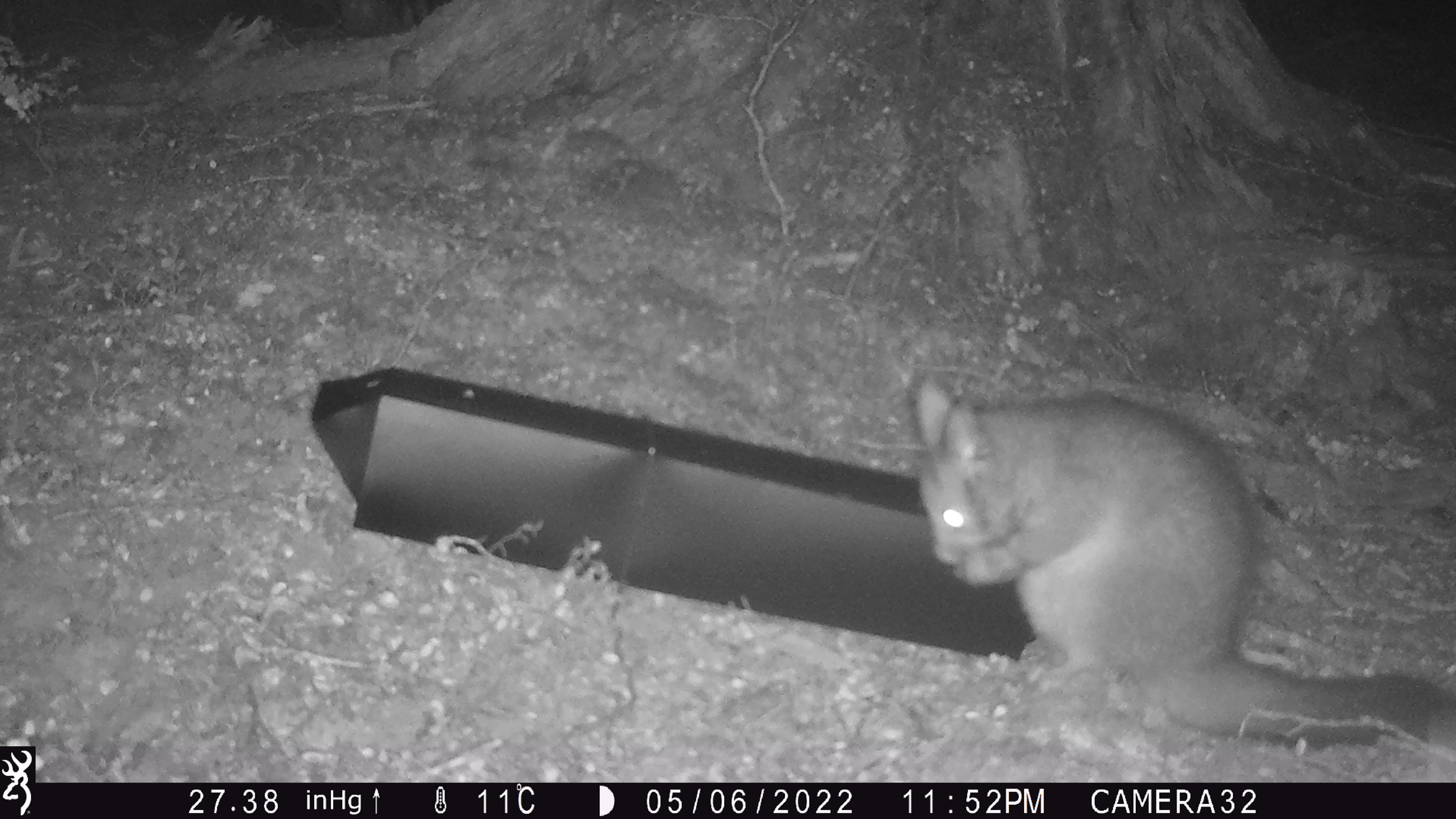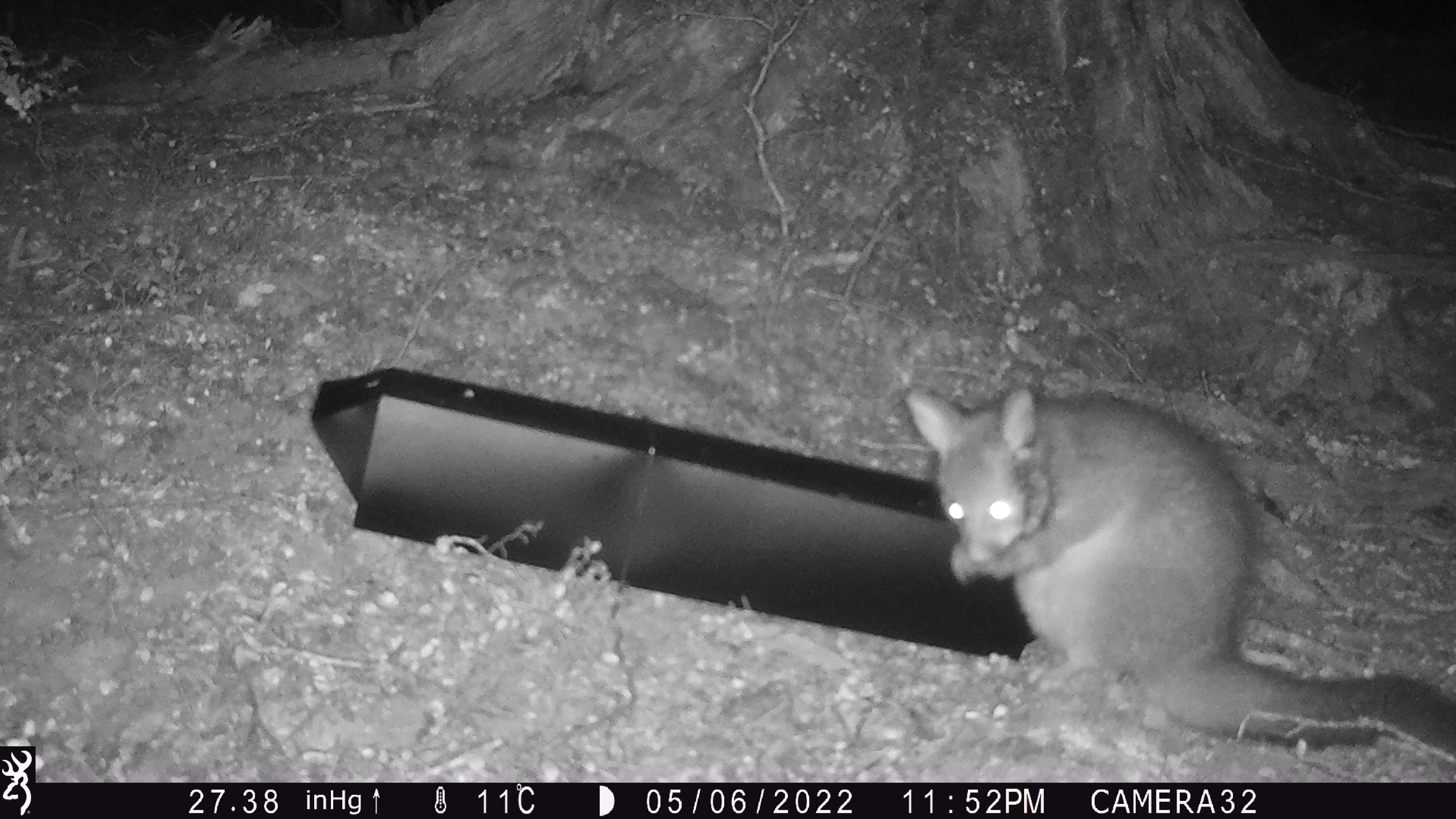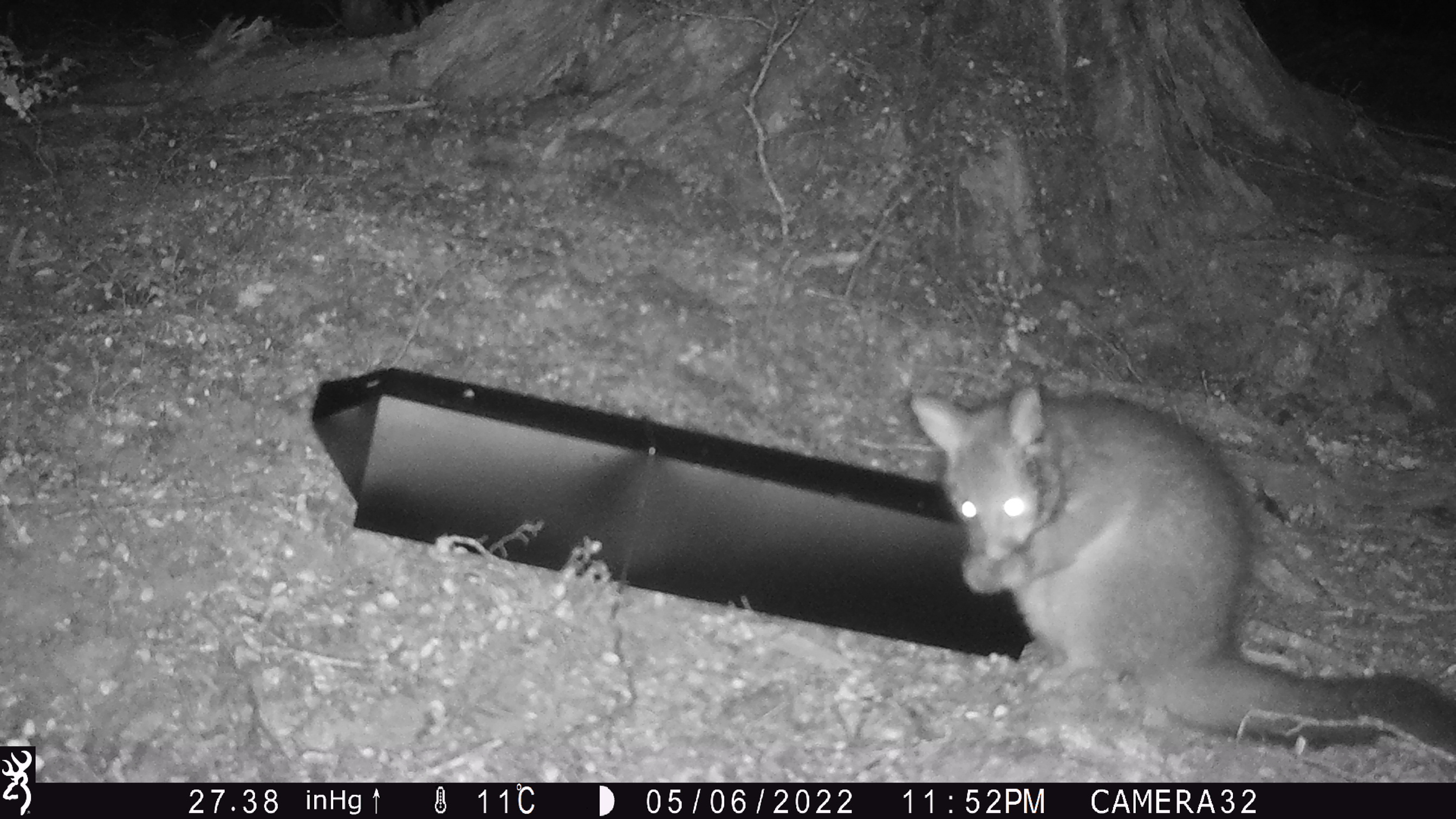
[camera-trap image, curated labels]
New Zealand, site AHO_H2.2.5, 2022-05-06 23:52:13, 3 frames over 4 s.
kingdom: Animalia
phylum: Chordata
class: Mammalia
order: Diprotodontia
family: Phalangeridae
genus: Trichosurus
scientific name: Trichosurus vulpecula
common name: common brushtail possum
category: possum